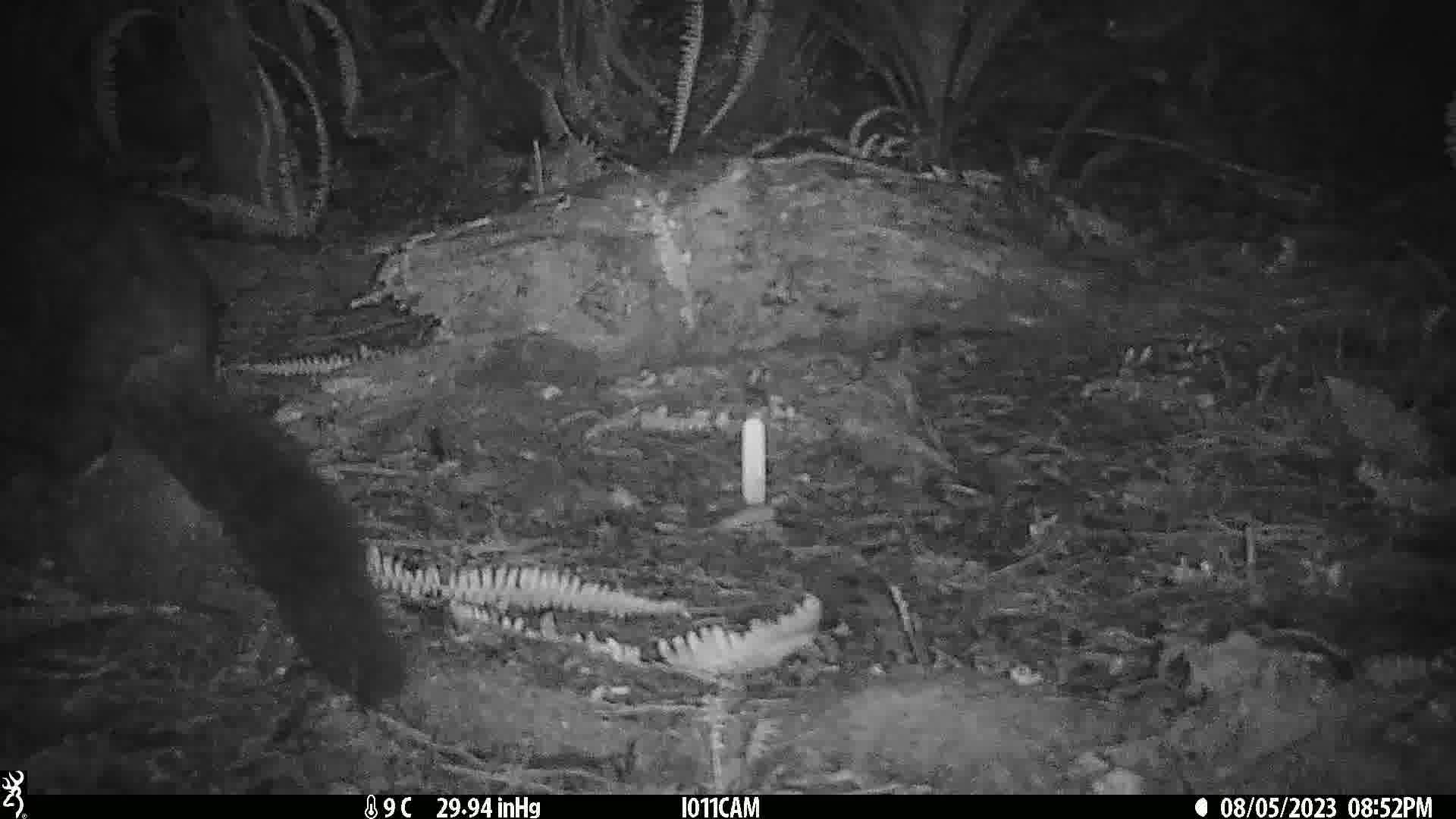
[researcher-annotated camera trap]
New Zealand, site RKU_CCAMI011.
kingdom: Animalia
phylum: Chordata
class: Mammalia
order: Diprotodontia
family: Phalangeridae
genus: Trichosurus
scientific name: Trichosurus vulpecula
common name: common brushtail possum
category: possum